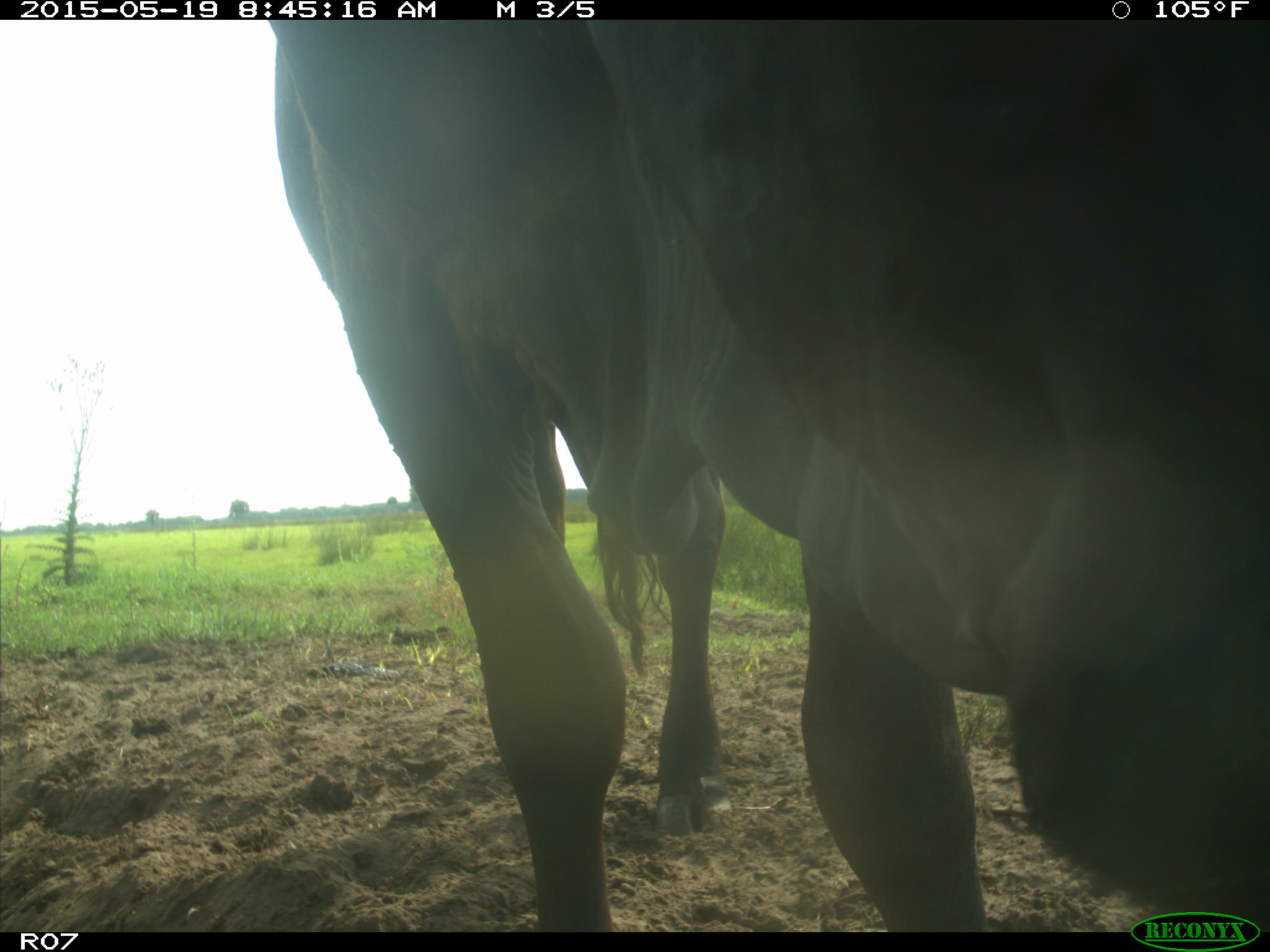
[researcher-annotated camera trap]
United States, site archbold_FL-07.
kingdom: Animalia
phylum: Chordata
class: Mammalia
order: Artiodactyla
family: Bovidae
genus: Bos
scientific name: Bos taurus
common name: domestic cow